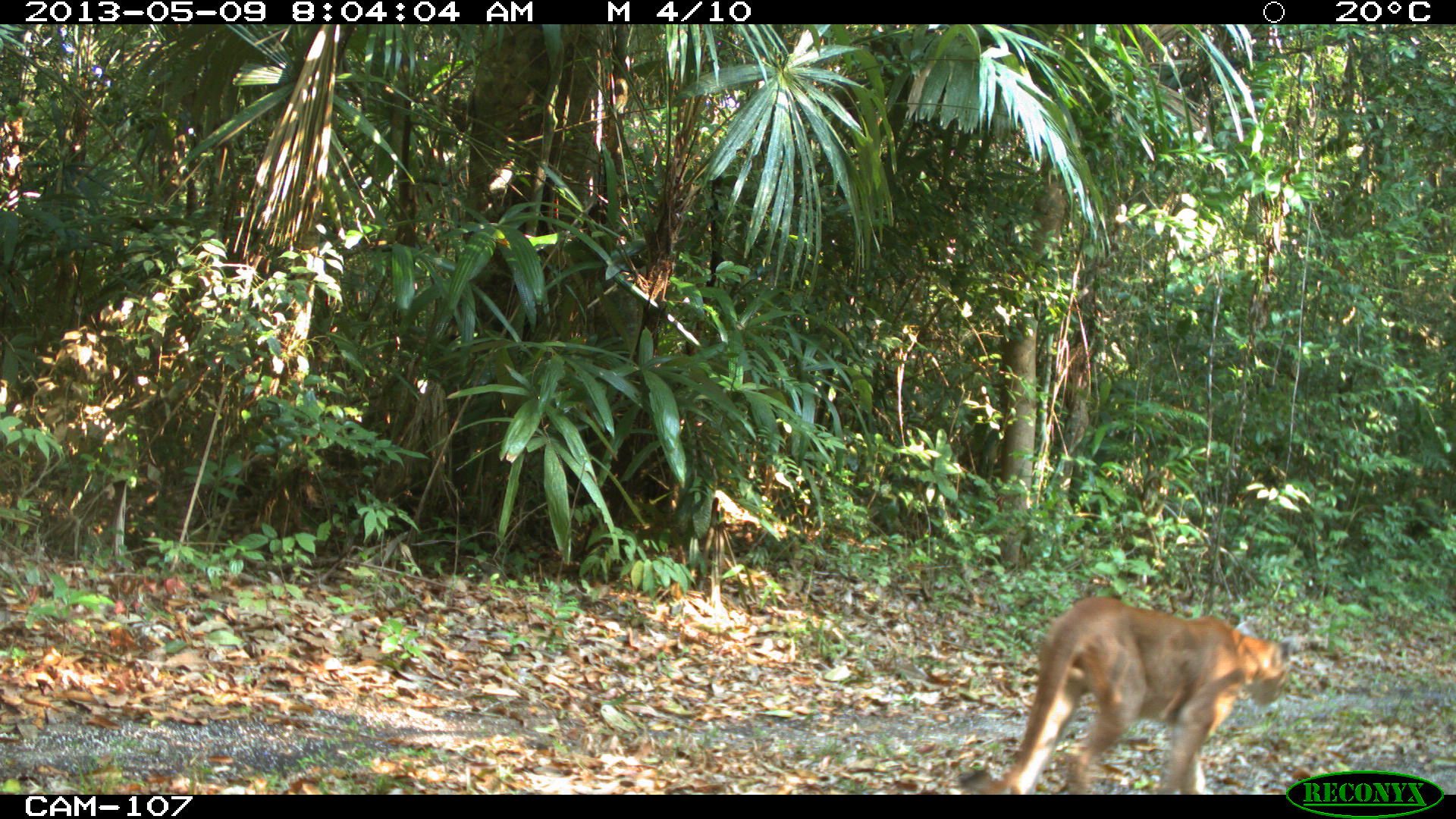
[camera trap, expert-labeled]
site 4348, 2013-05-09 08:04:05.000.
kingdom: Animalia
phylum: Chordata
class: Mammalia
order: Carnivora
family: Felidae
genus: Puma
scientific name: Puma concolor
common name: mountain lion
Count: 1.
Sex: male.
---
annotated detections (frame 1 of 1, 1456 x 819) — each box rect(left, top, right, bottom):
puma concolor: rect(957, 594, 1293, 794)